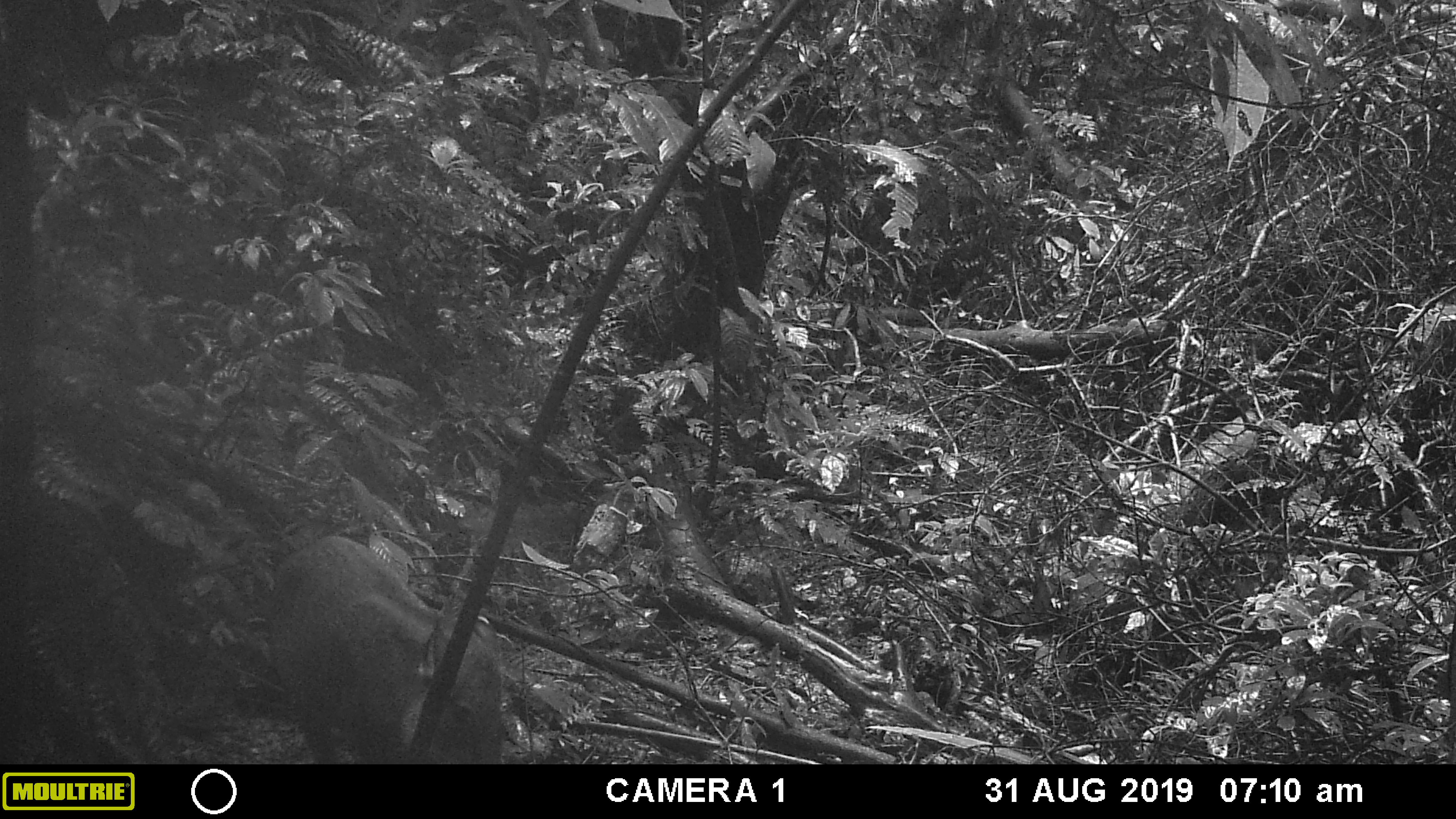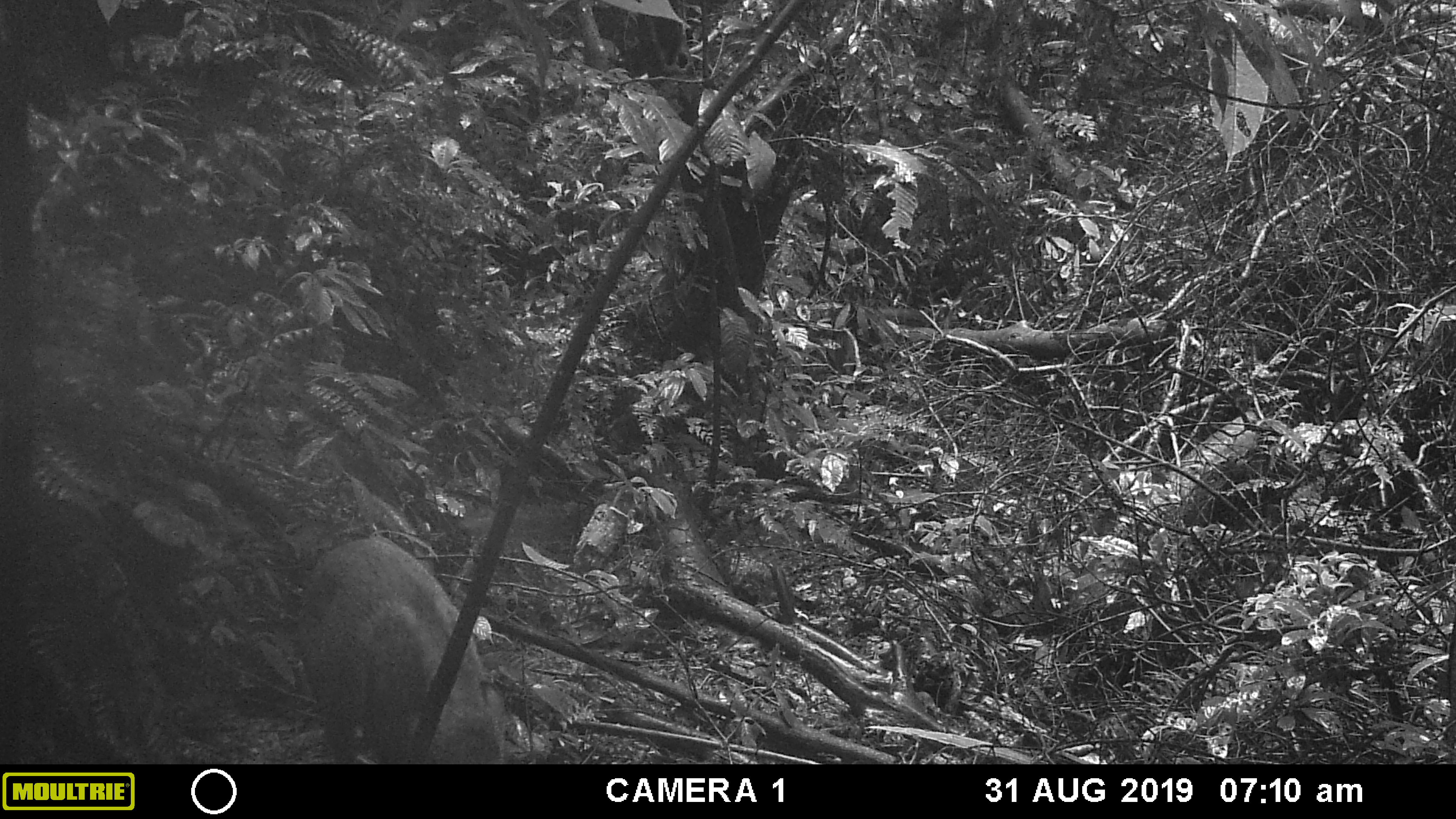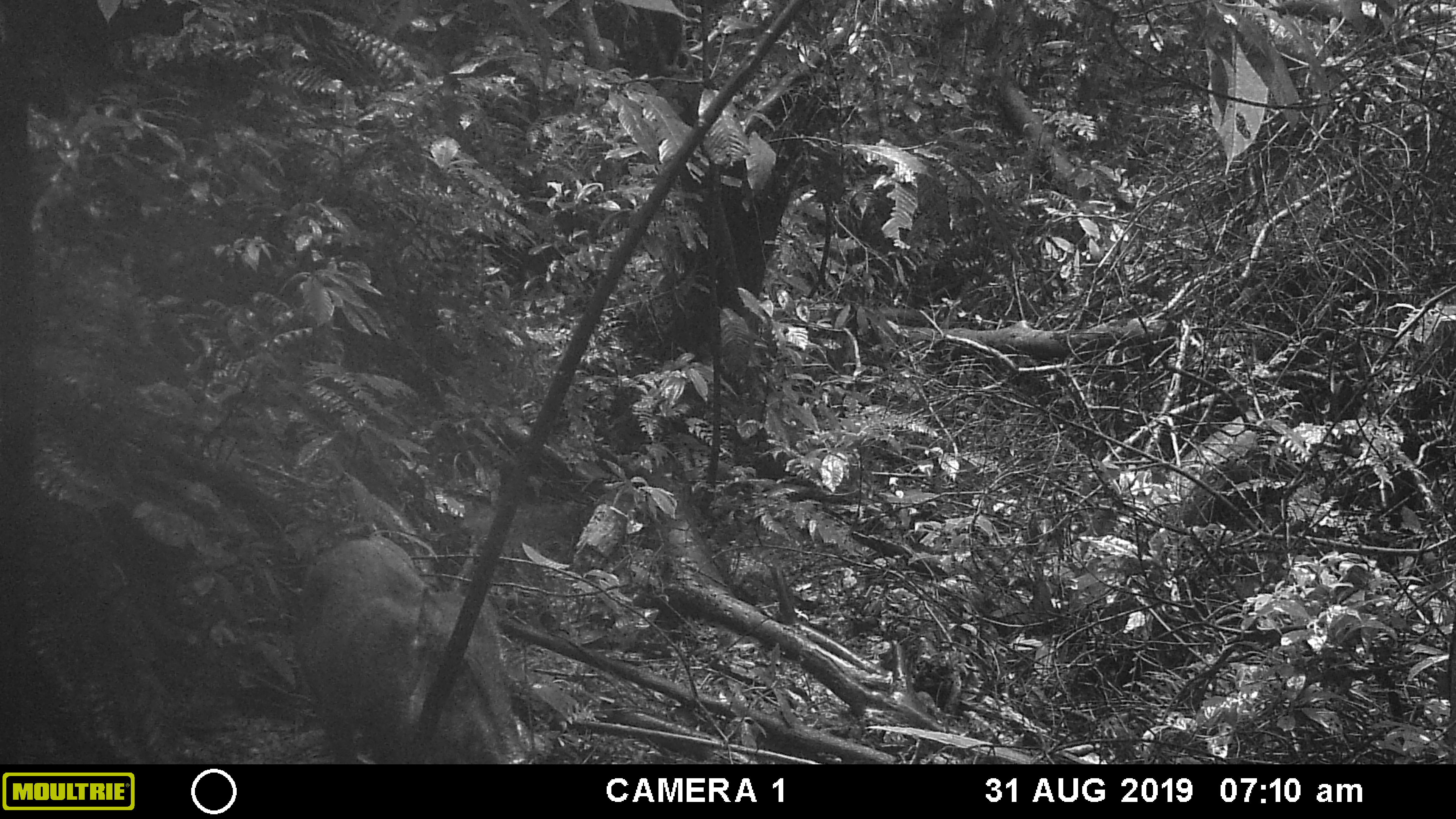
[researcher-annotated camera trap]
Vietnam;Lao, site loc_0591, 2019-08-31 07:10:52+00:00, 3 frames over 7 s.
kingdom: Animalia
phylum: Chordata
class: Mammalia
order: Artiodactyla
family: Suidae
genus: Sus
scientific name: Sus scrofa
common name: eurasian wild pig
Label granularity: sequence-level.